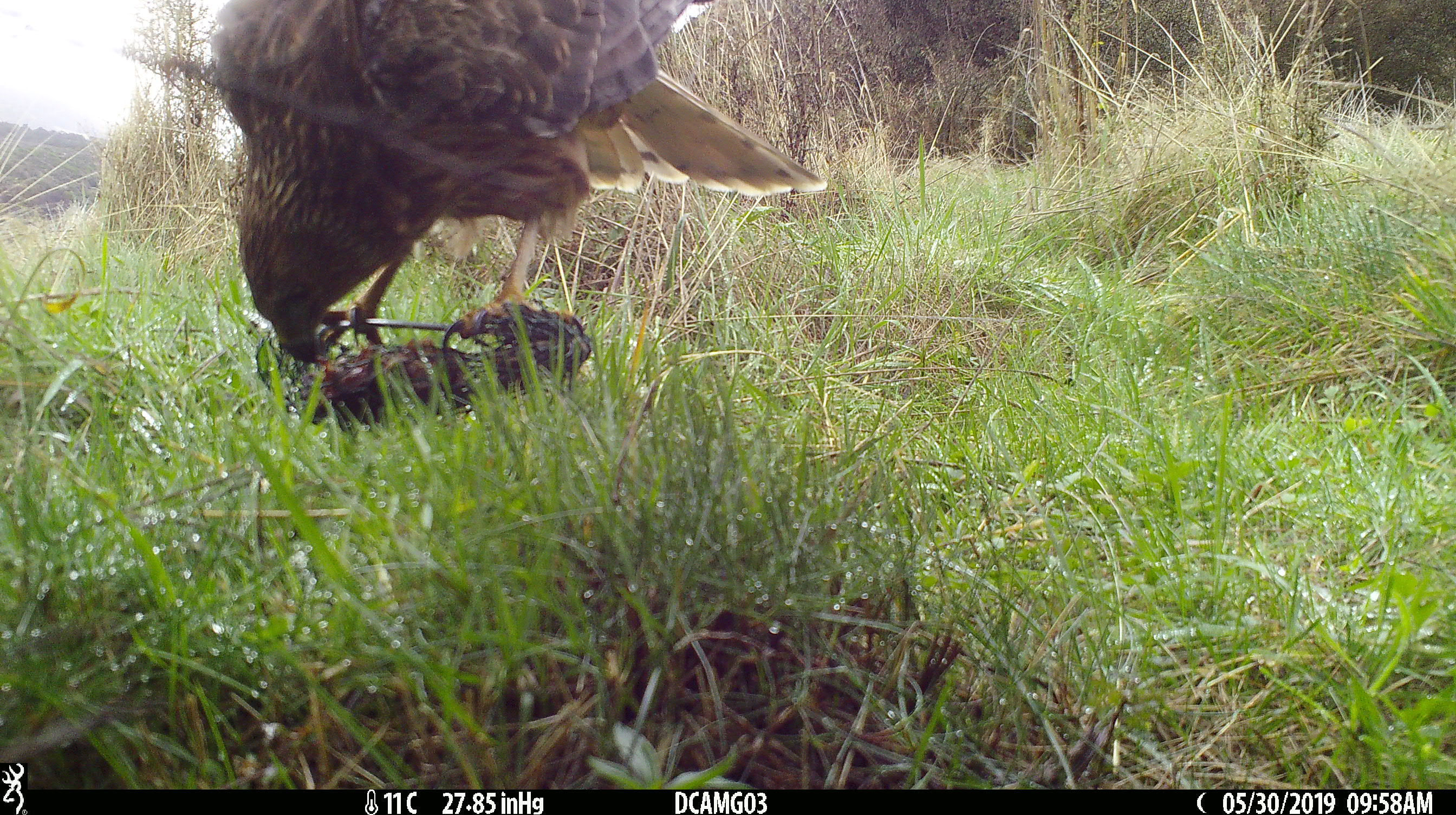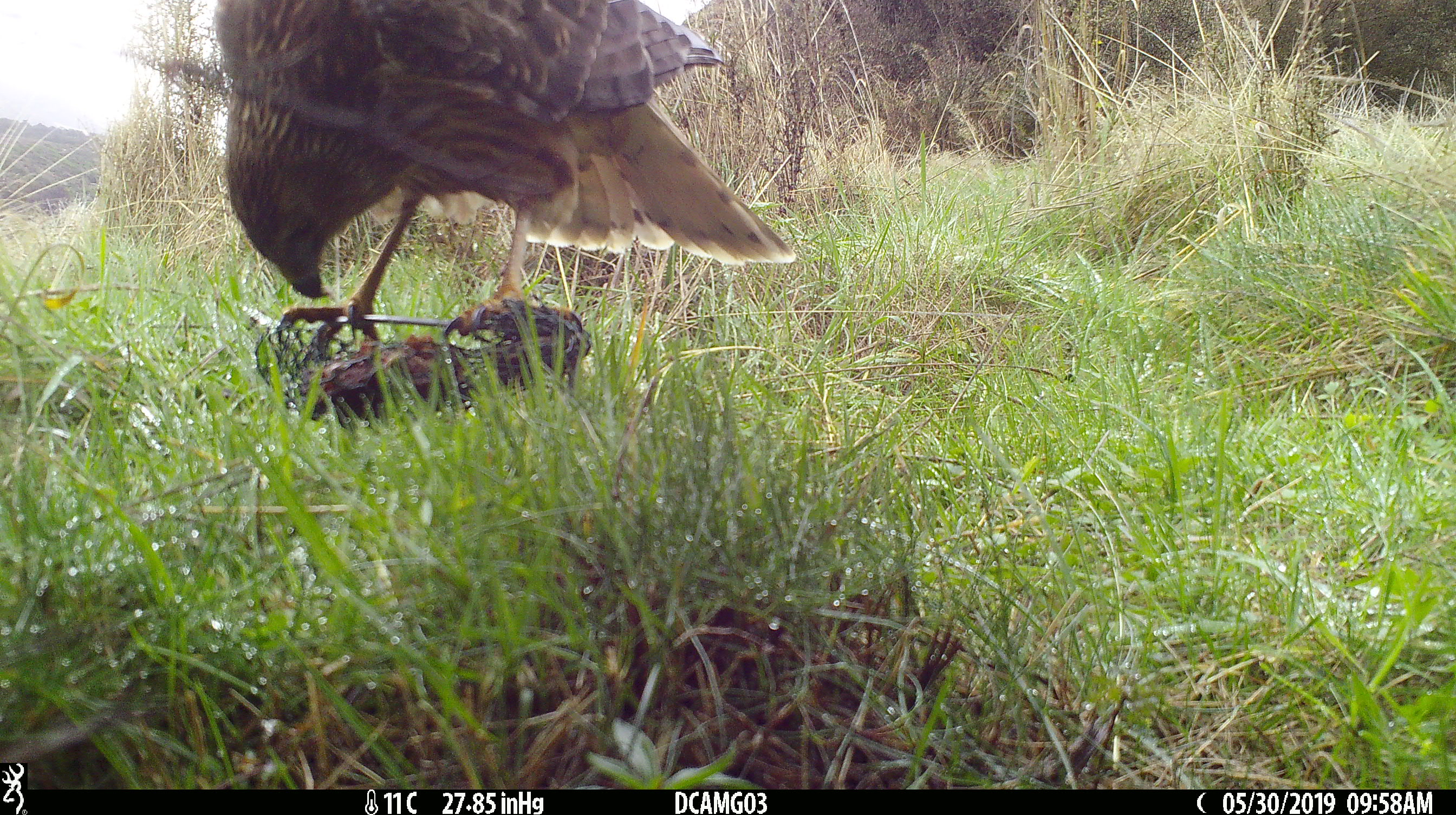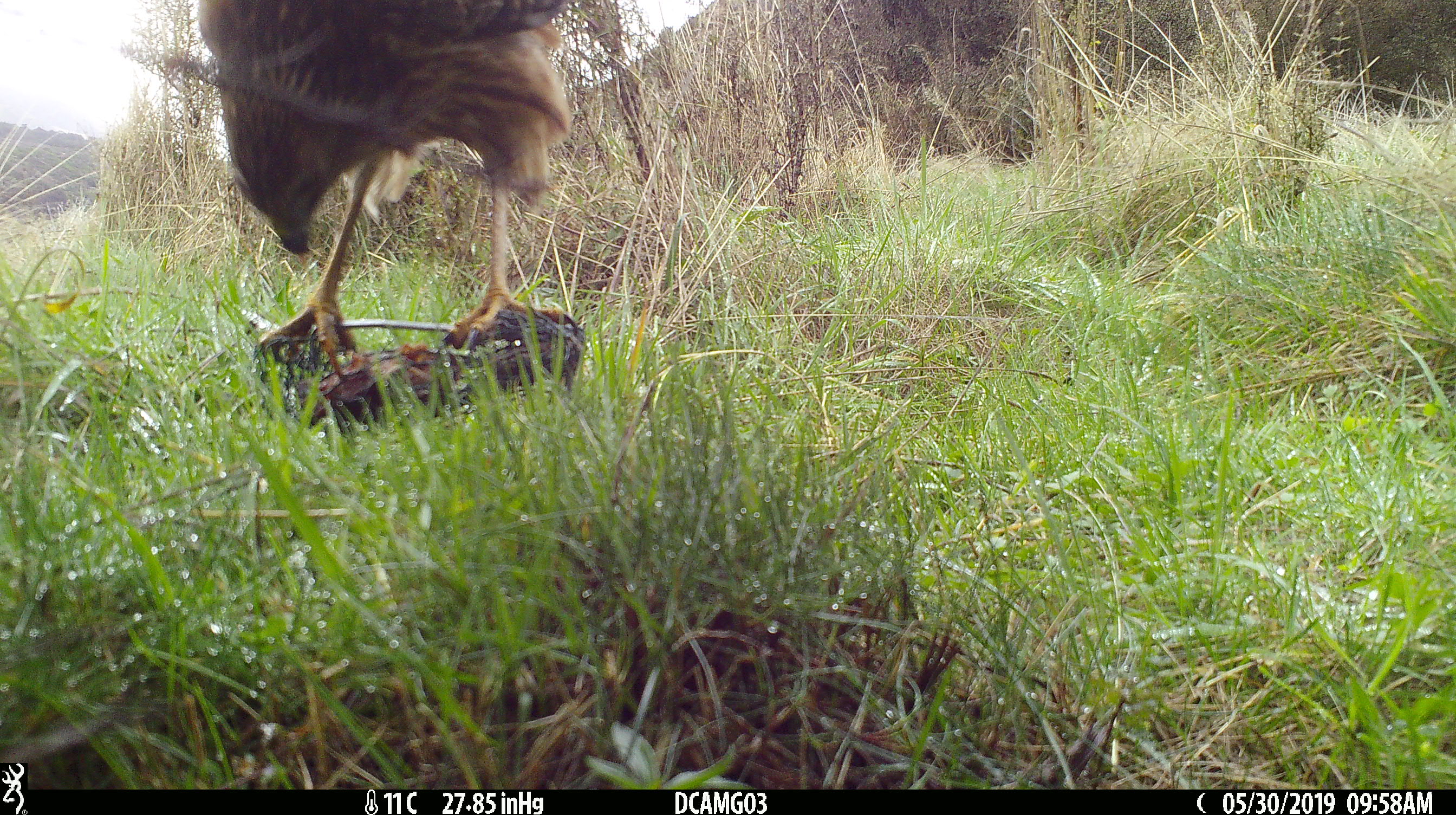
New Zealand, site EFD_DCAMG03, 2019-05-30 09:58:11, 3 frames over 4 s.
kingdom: Animalia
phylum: Chordata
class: Aves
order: Accipitriformes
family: Accipitridae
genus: Circus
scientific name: Circus approximans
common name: swamp harrier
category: harrier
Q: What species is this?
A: Harrier (swamp harrier) (Circus approximans).